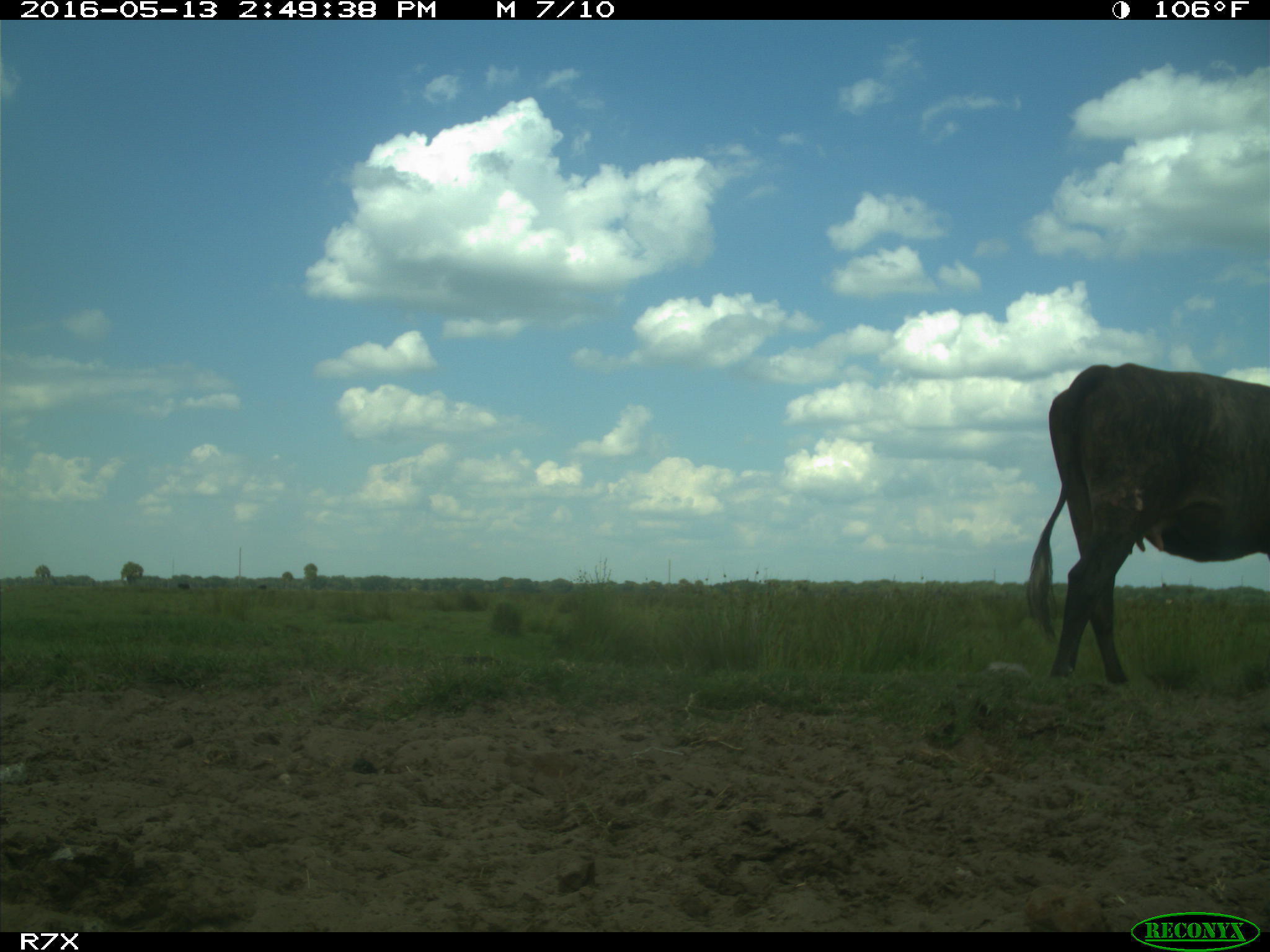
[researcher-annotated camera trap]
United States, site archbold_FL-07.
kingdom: Animalia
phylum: Chordata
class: Mammalia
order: Artiodactyla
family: Bovidae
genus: Bos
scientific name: Bos taurus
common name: domestic cow